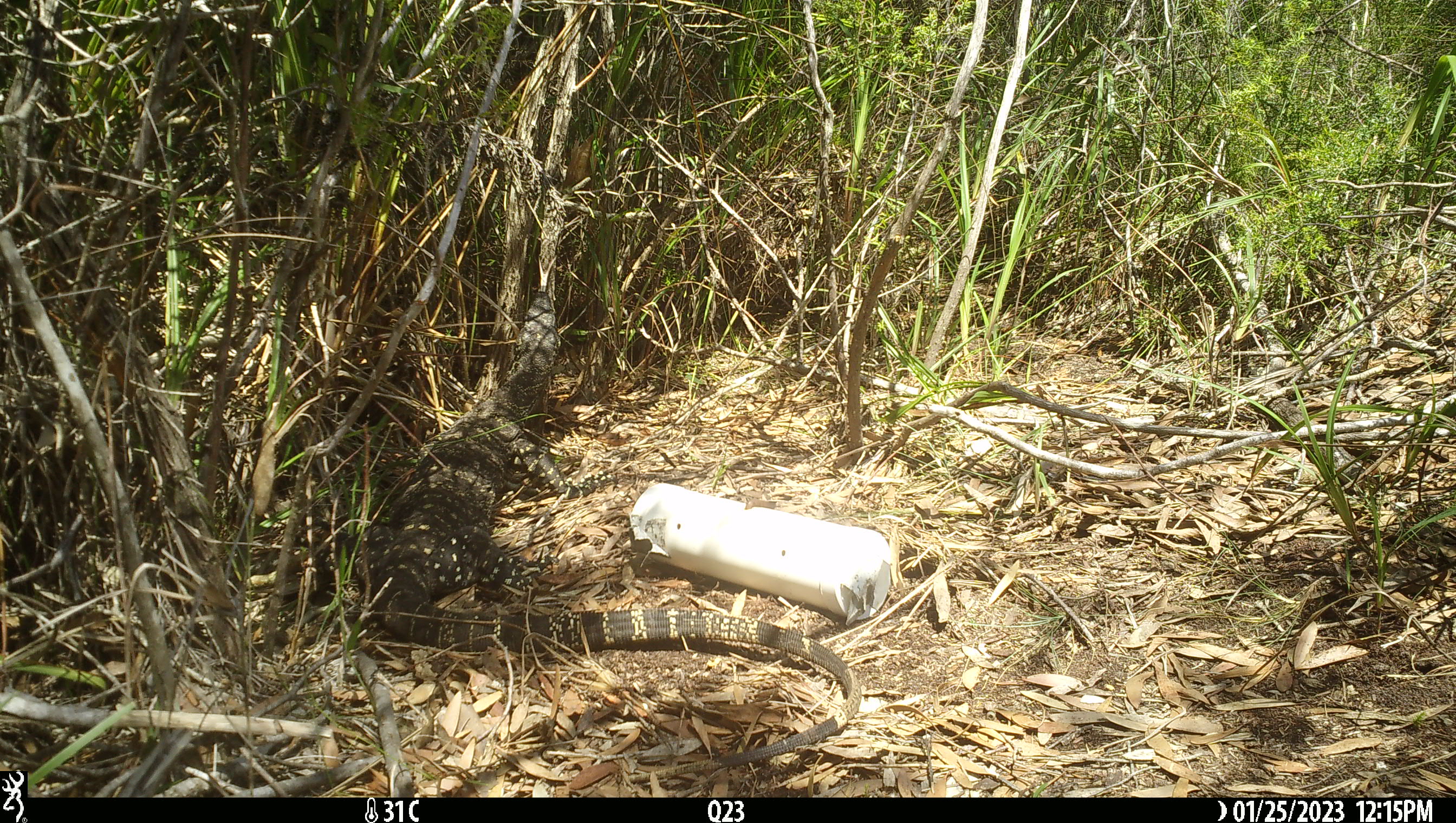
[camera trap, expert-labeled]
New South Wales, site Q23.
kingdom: Animalia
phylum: Chordata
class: Reptilia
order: Squamata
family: Varanidae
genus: Varanus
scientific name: Varanus varius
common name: lace monitor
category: goanna